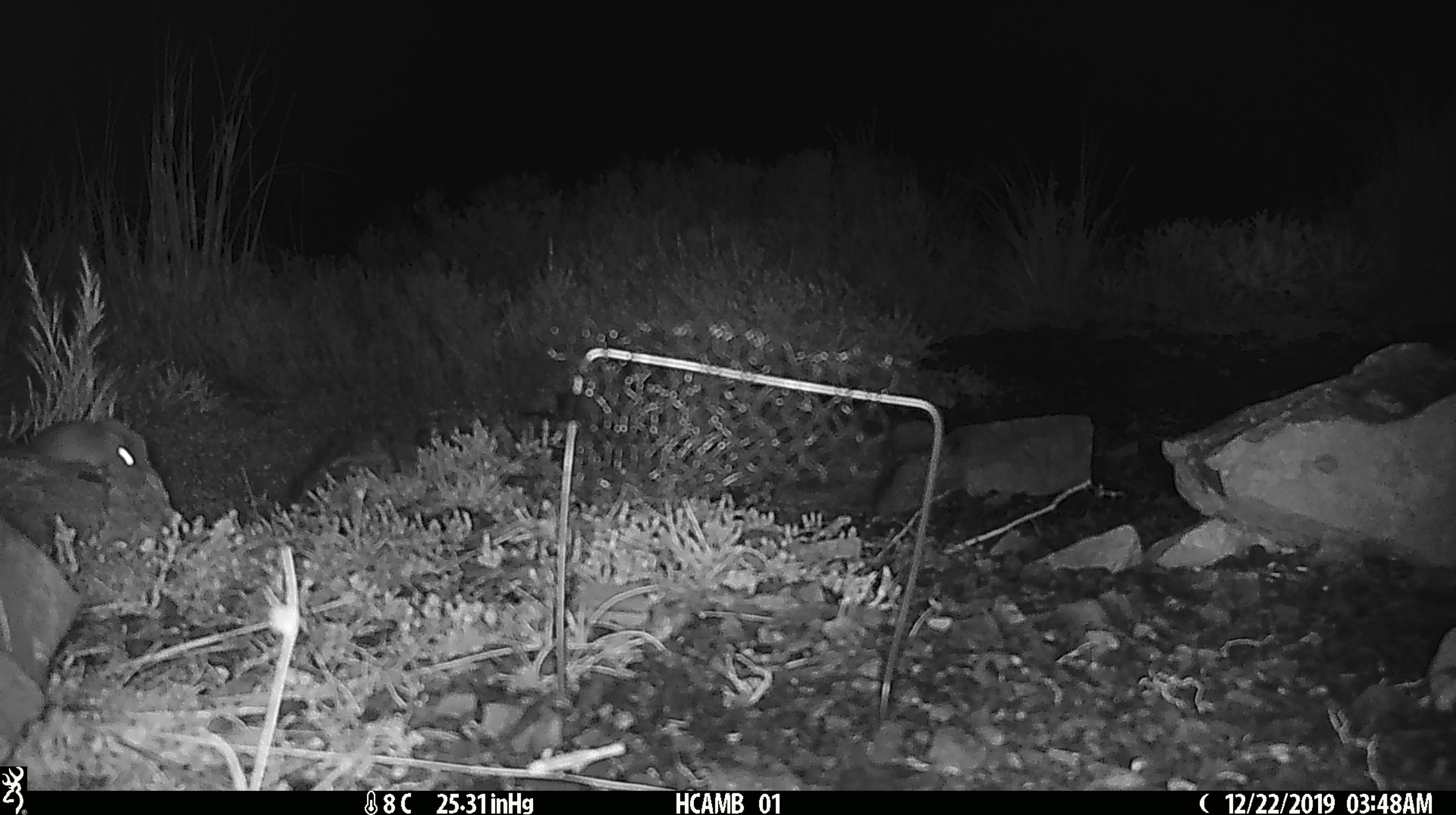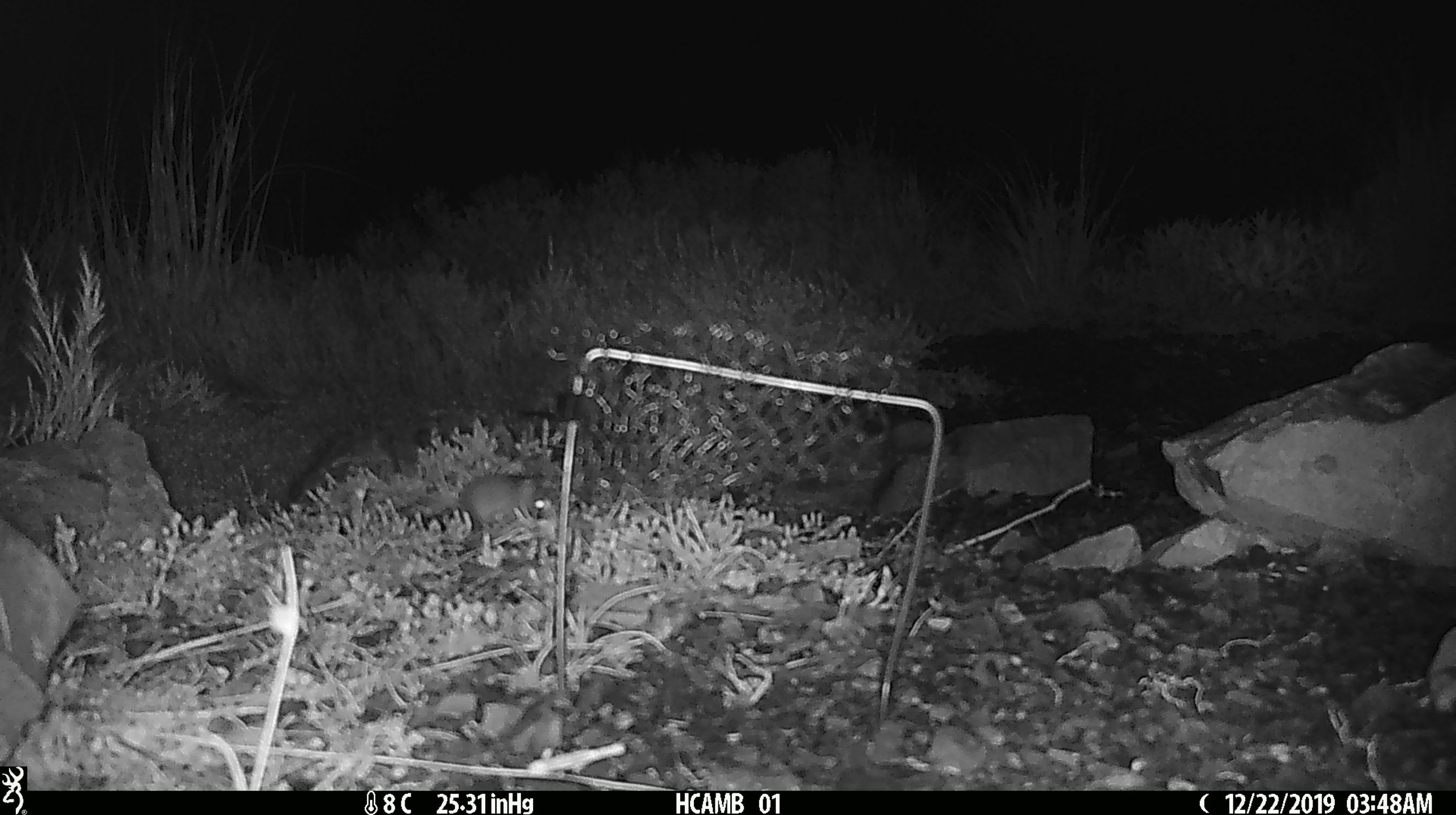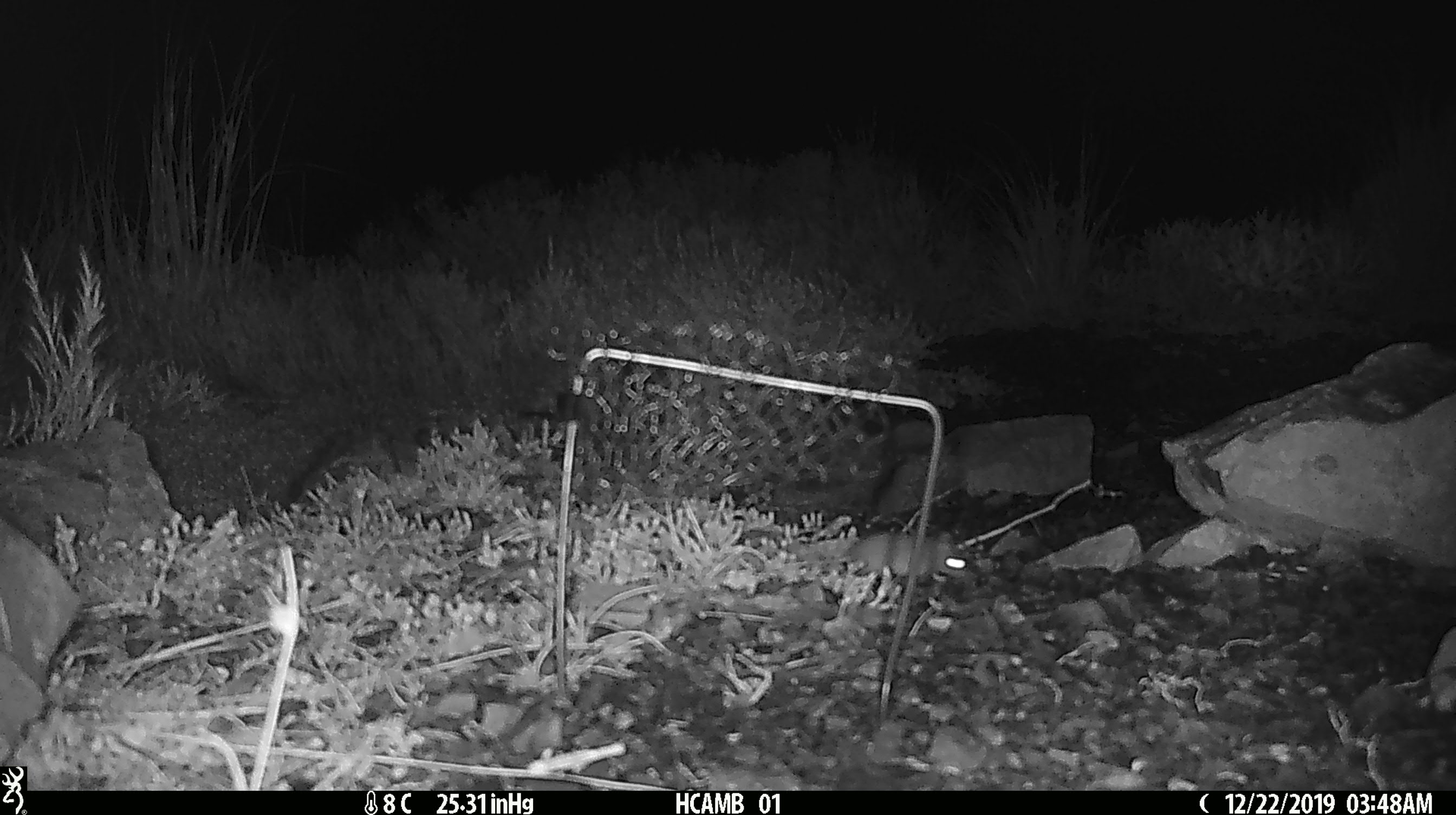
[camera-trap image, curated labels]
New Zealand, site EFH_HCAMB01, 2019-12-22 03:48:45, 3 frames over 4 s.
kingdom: Animalia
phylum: Chordata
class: Mammalia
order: Rodentia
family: Muridae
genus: Mus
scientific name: Mus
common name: mouse